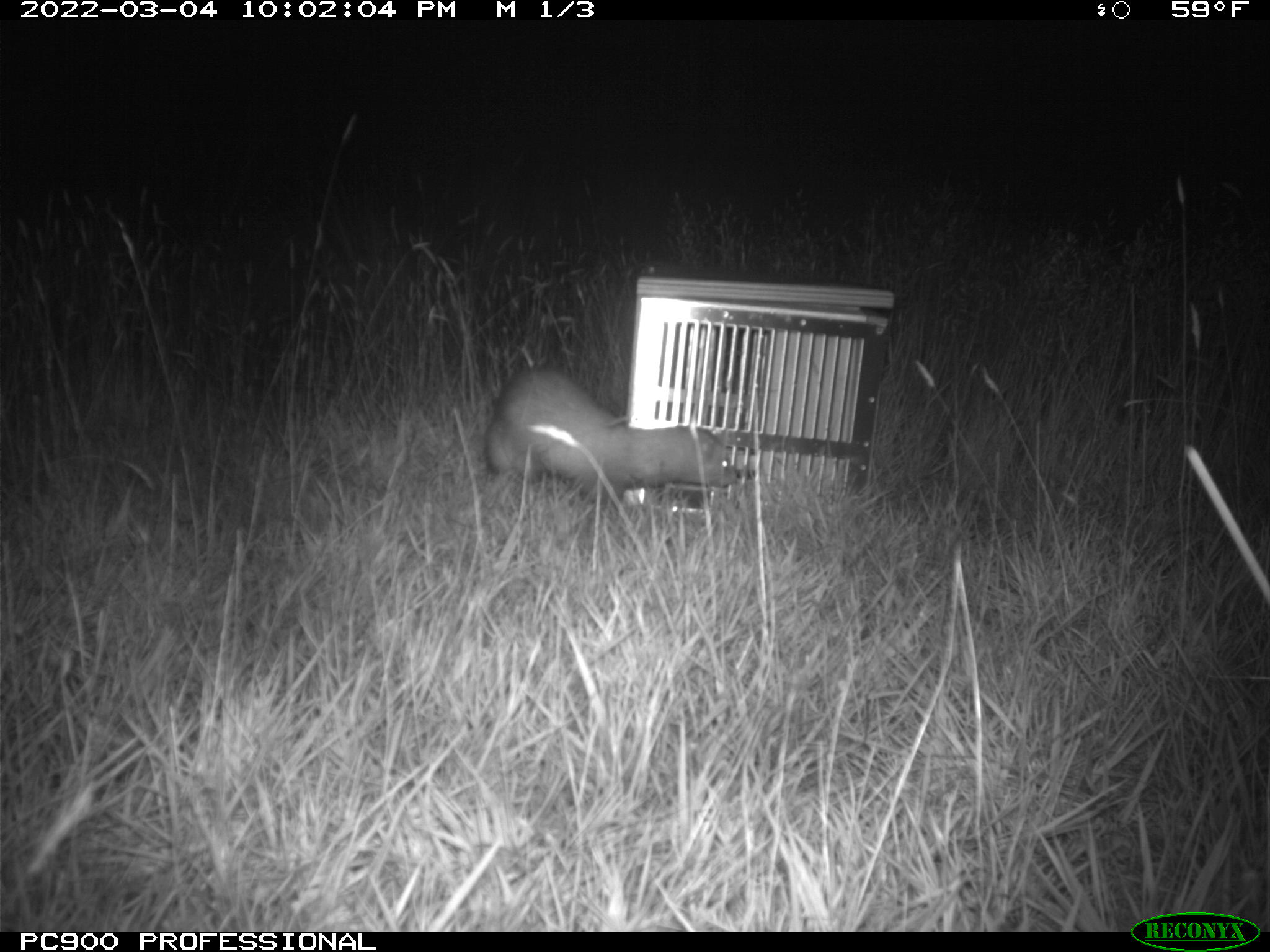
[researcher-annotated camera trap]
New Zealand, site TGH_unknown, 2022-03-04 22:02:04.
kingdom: Animalia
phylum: Chordata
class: Mammalia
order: Carnivora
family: Mustelidae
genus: Mustela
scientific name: Mustela furo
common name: ferret